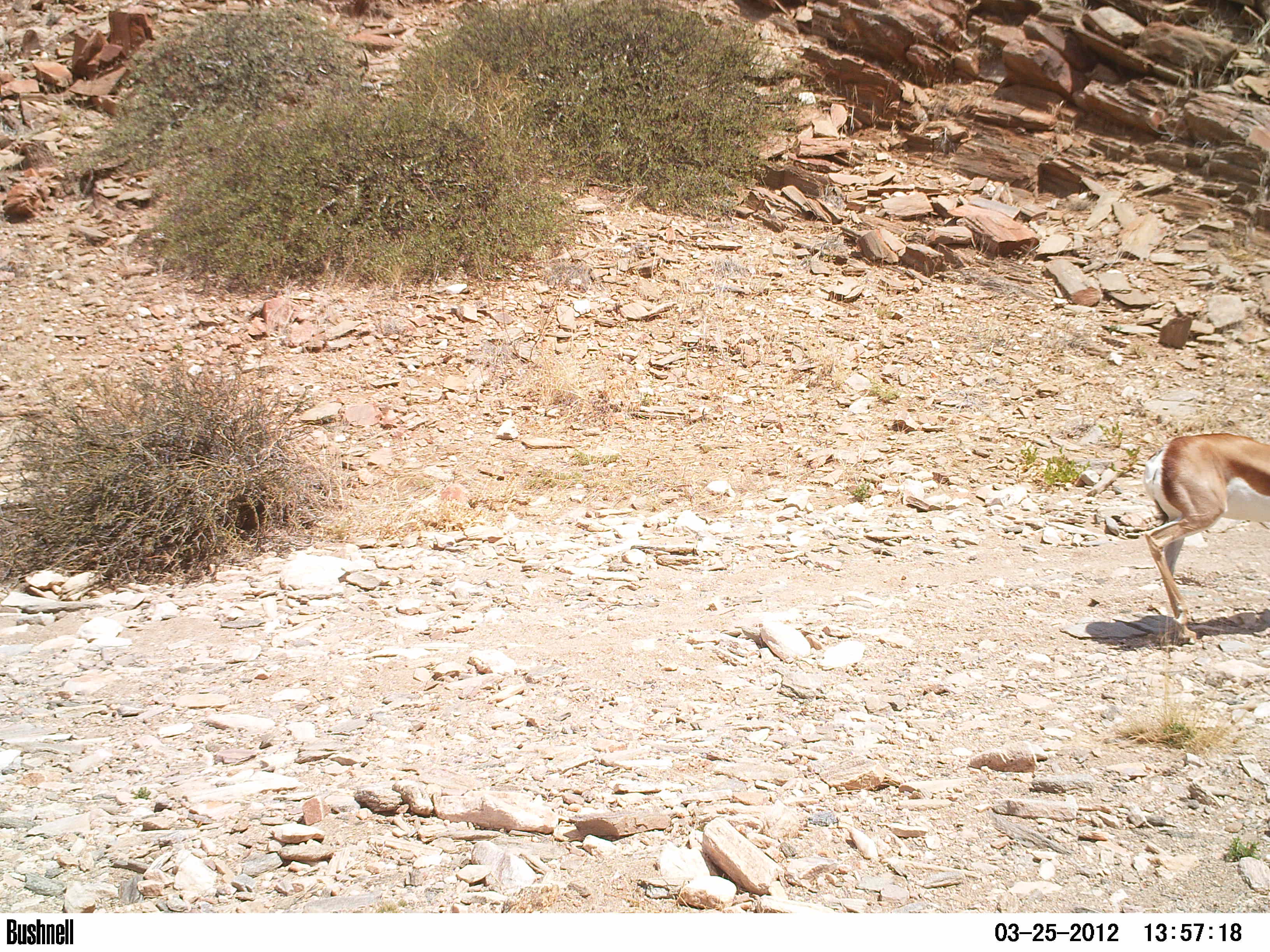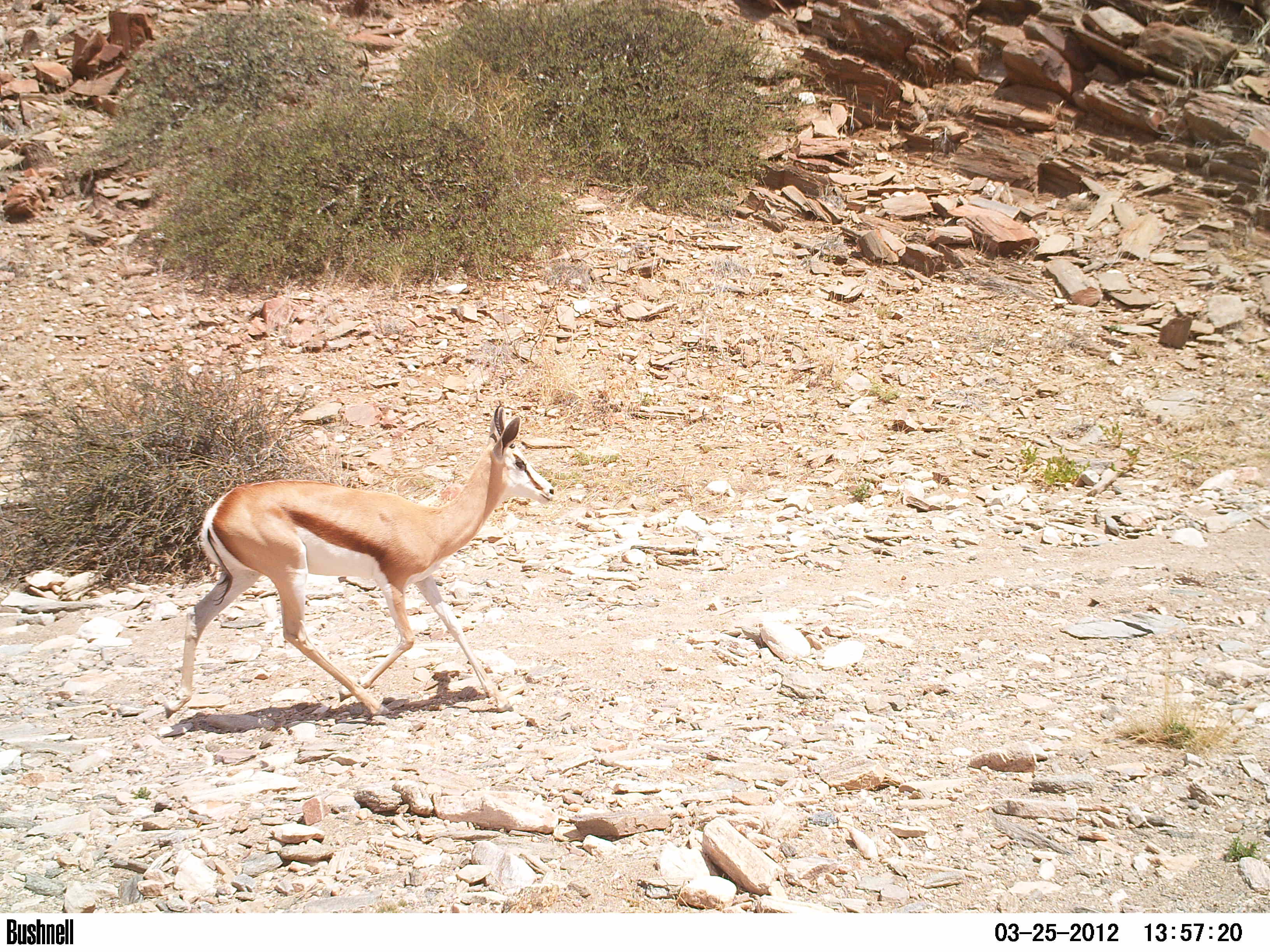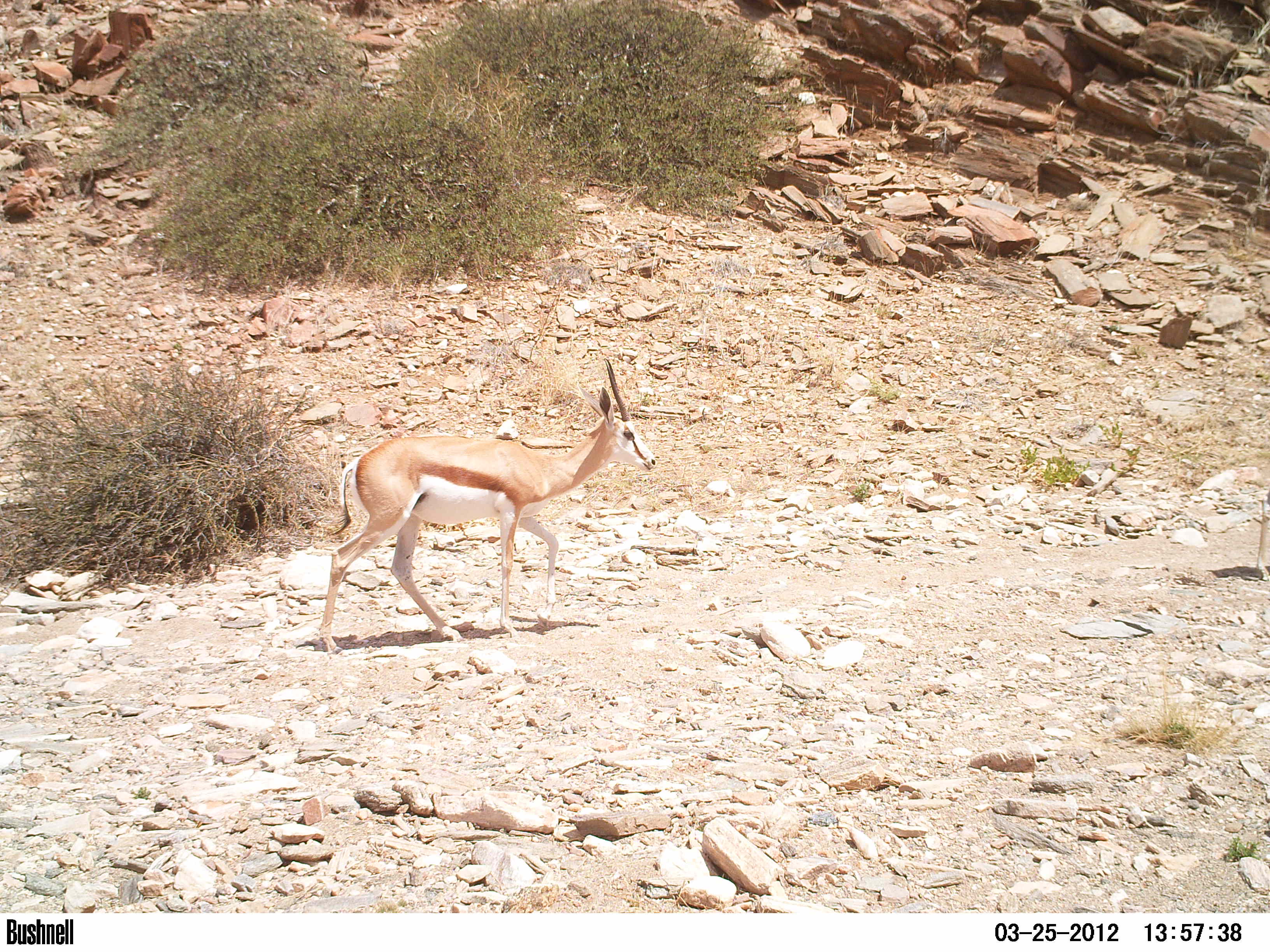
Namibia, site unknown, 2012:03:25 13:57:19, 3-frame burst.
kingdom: Animalia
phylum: Chordata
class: Mammalia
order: Artiodactyla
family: Bovidae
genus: Antidorcas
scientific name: Antidorcas marsupialis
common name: springbok